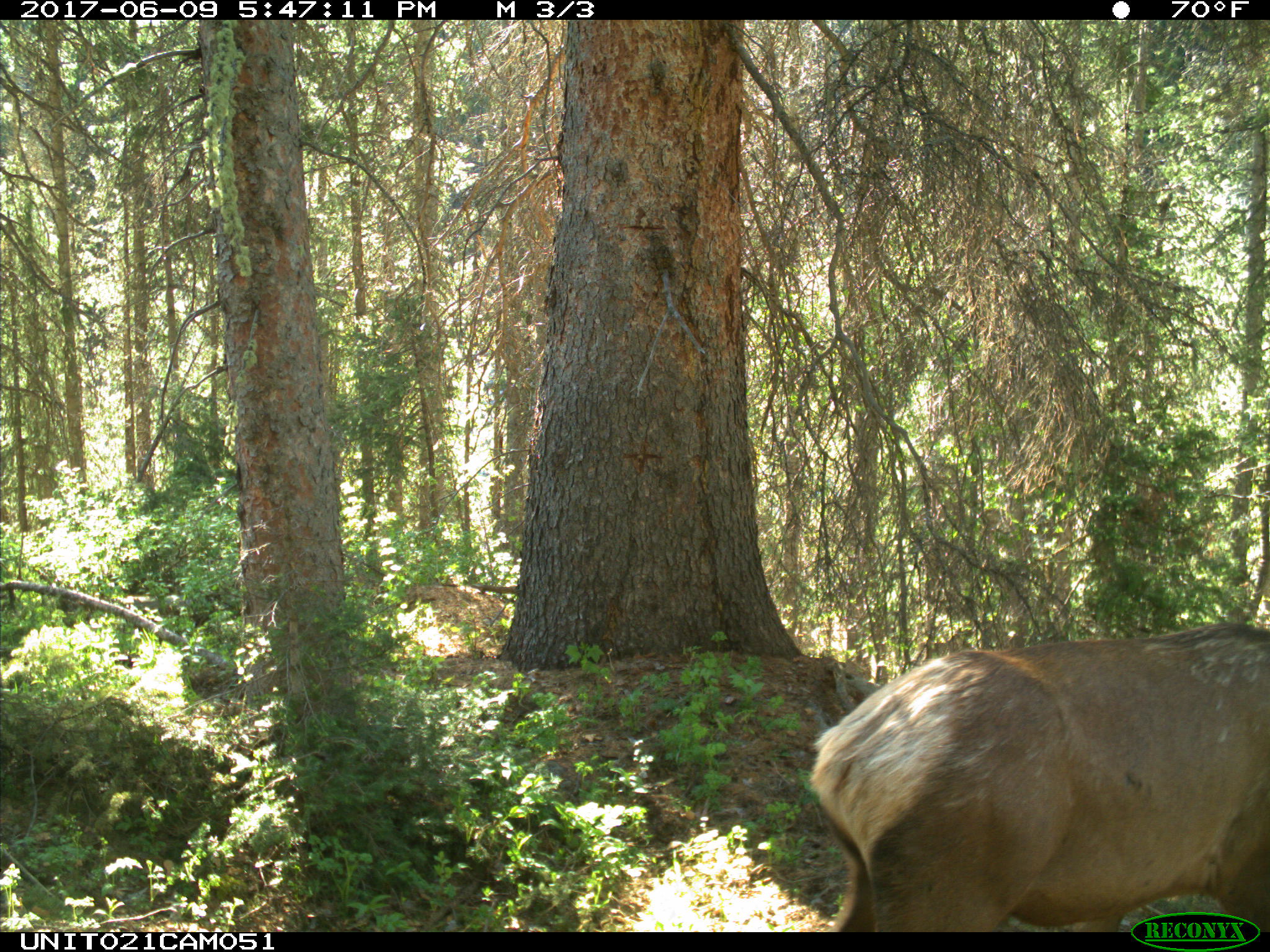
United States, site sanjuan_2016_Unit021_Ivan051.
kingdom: Animalia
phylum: Chordata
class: Mammalia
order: Artiodactyla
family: Cervidae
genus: Cervus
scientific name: Cervus elaphus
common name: red deer